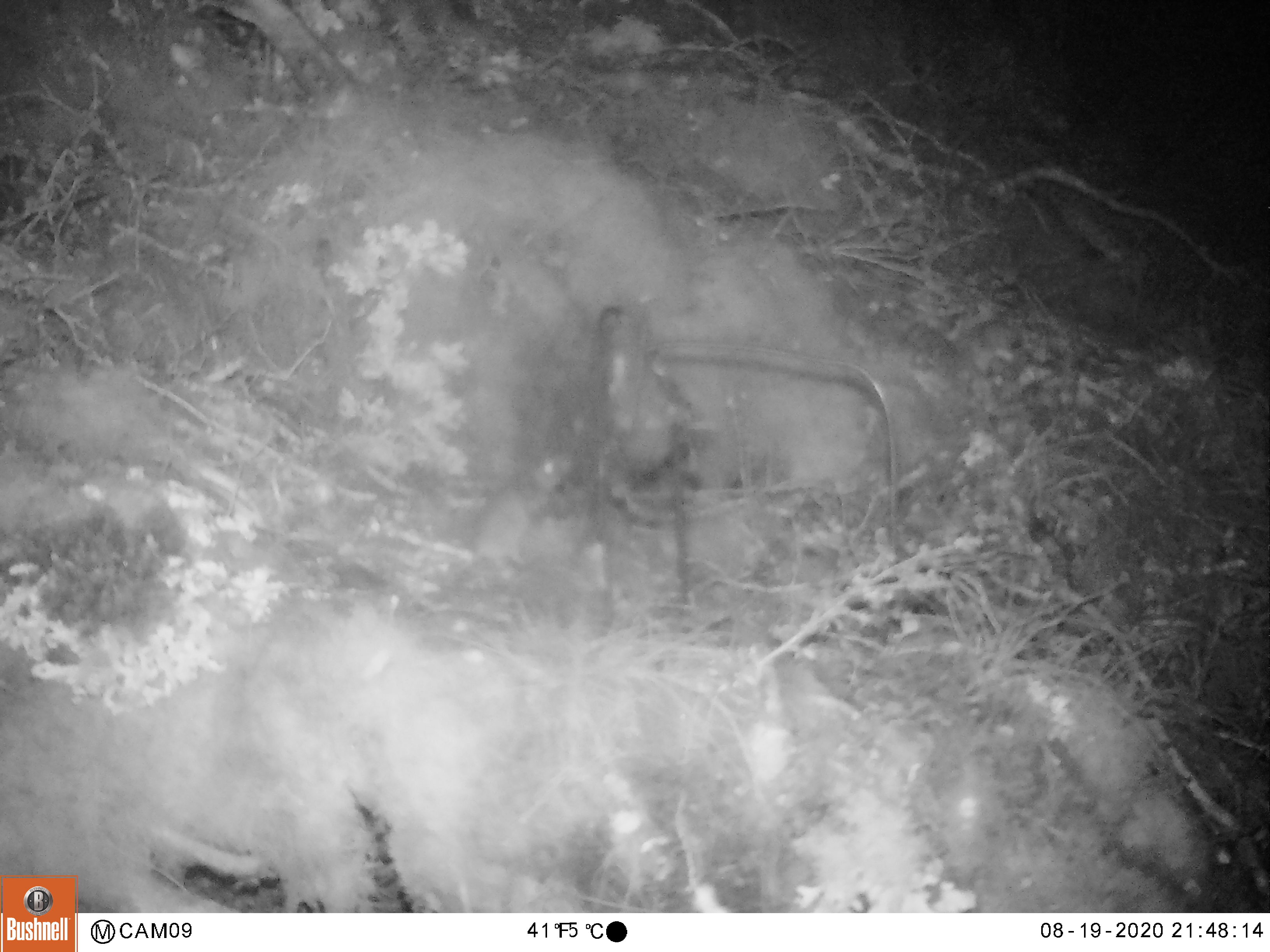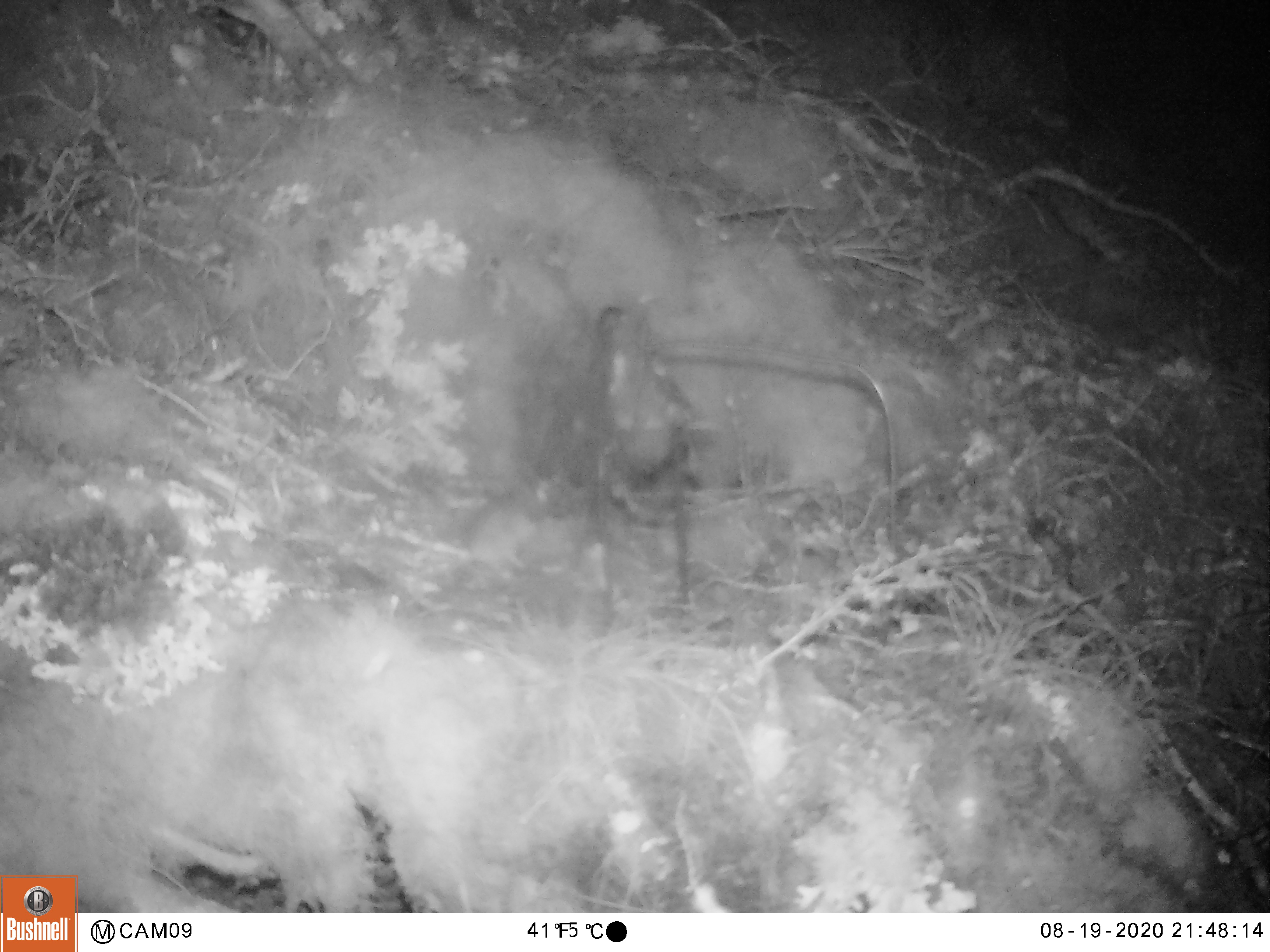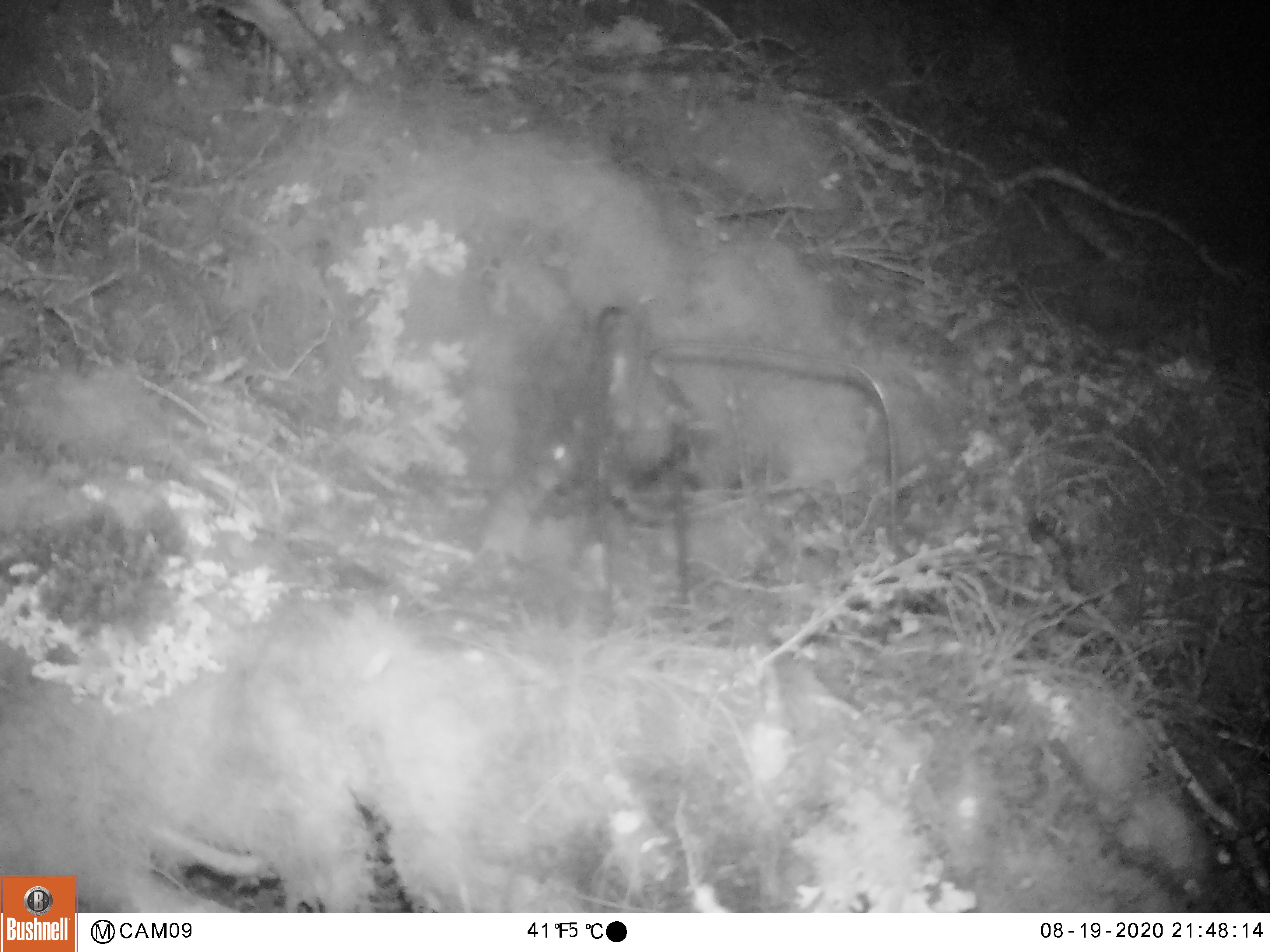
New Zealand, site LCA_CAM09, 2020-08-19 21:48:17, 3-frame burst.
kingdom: Animalia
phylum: Chordata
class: Mammalia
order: Rodentia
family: Muridae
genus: Mus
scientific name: Mus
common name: mouse